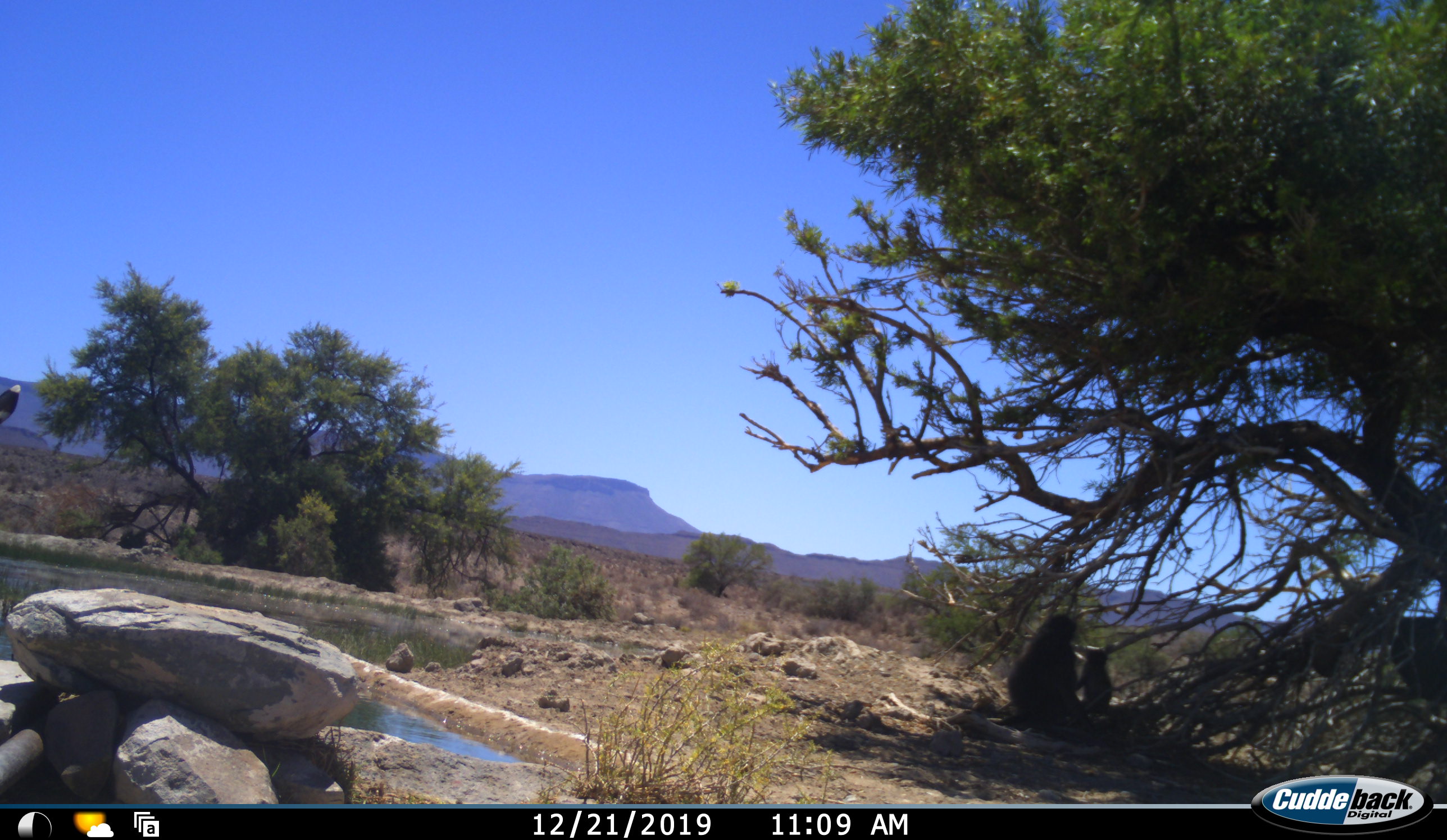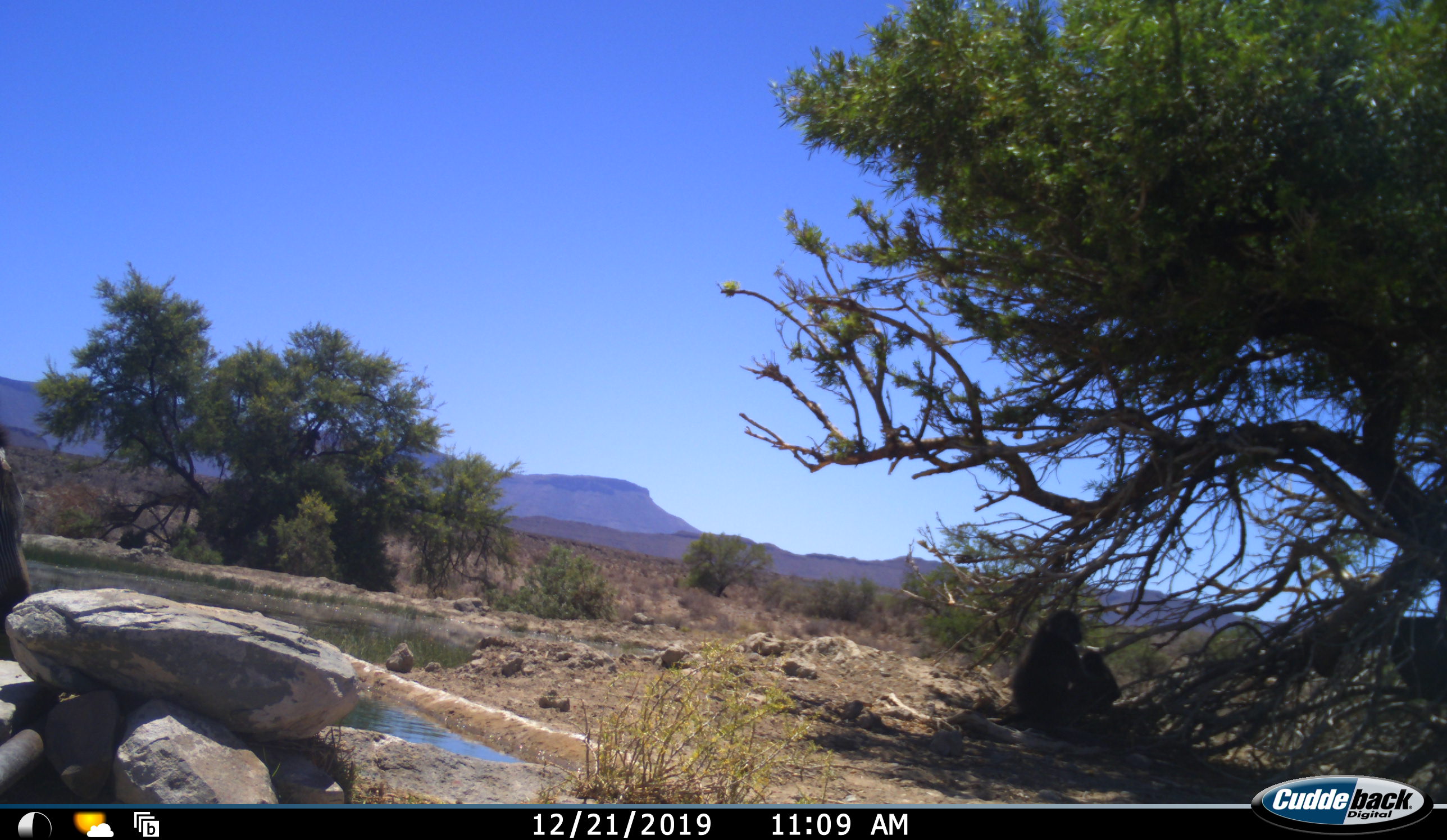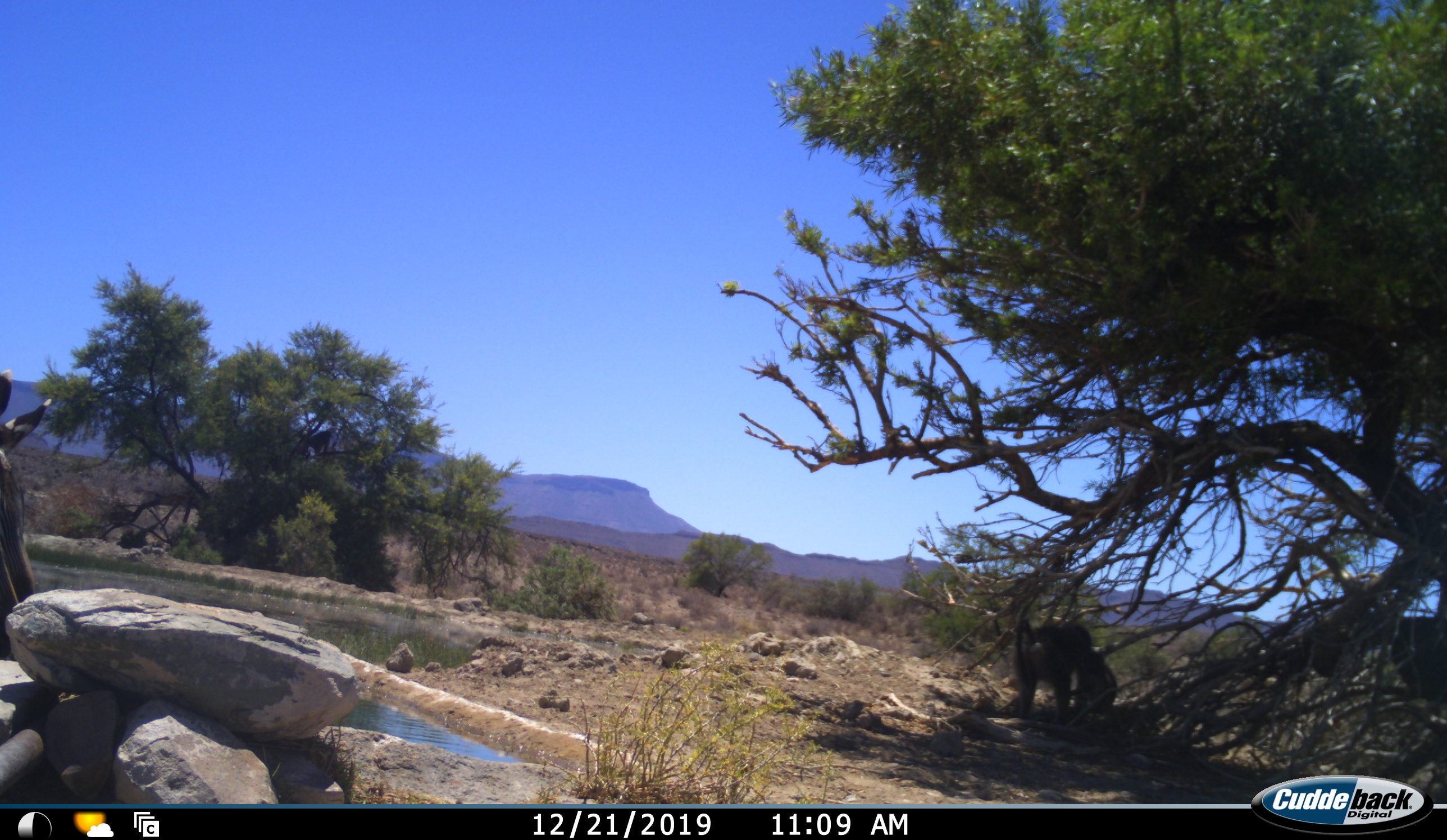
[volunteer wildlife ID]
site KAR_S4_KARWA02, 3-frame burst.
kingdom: Animalia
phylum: Chordata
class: Mammalia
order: Primates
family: Cercopithecidae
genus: Papio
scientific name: Papio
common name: baboon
Baboon (Papio), count 3. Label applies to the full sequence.